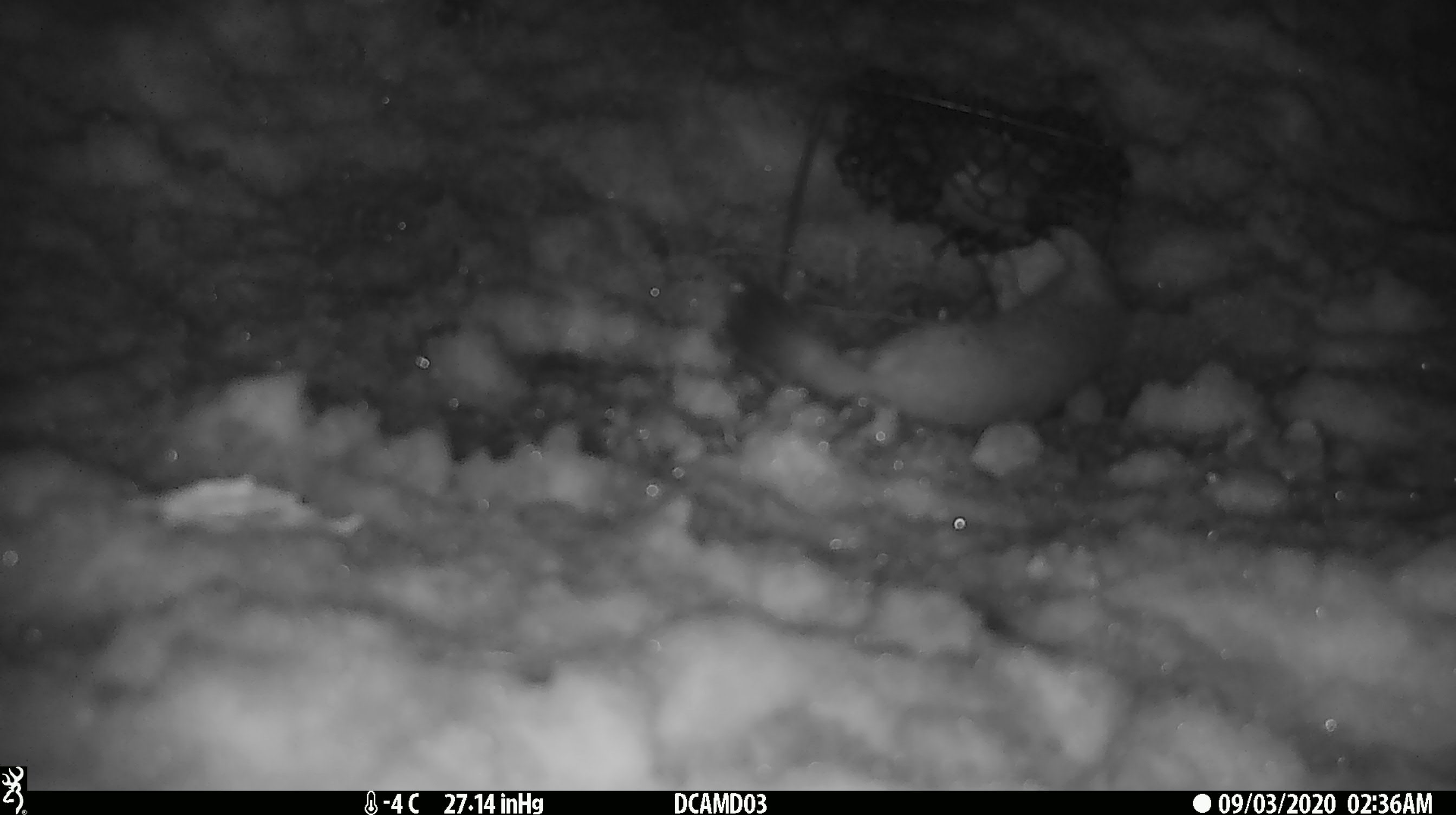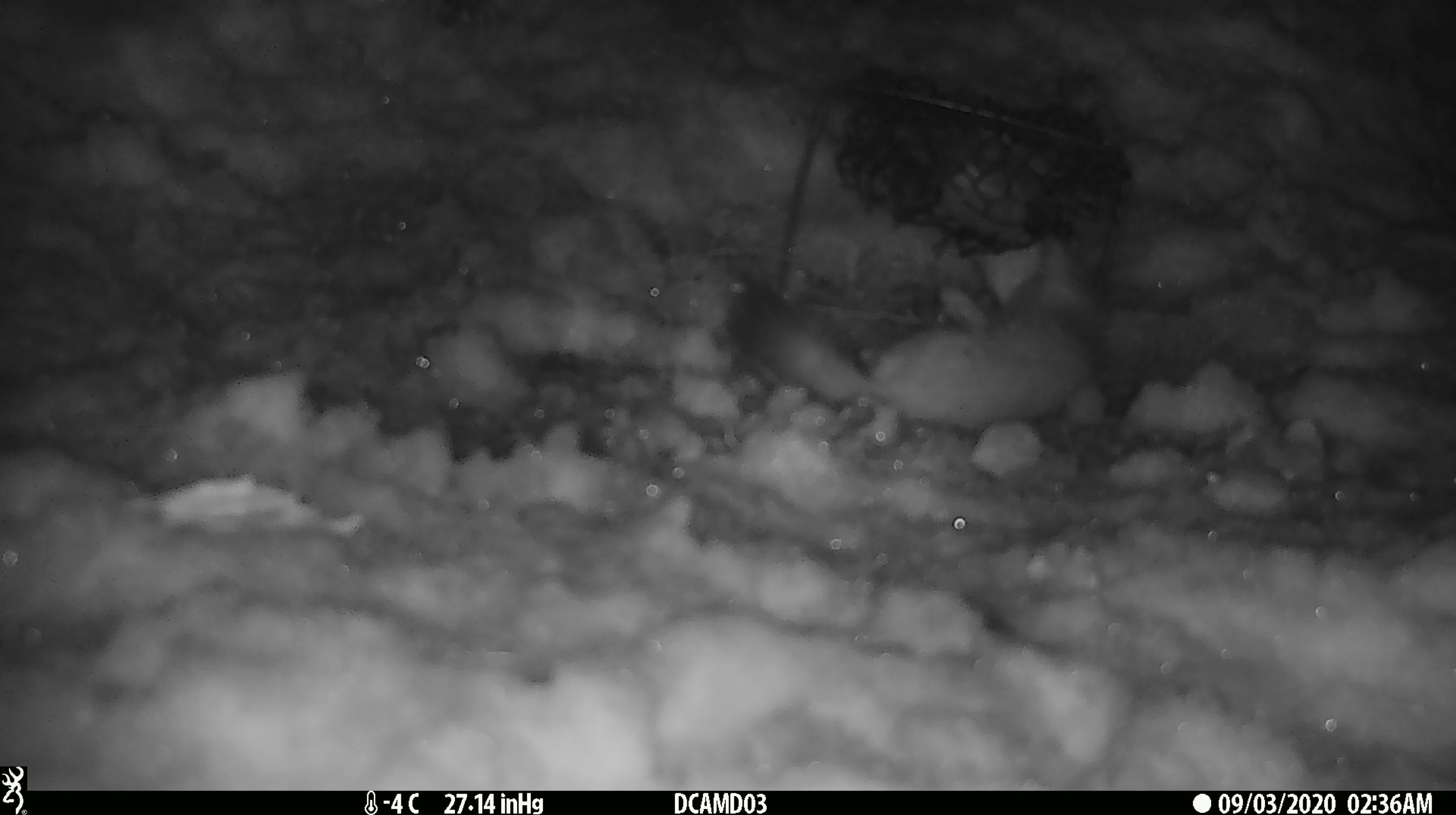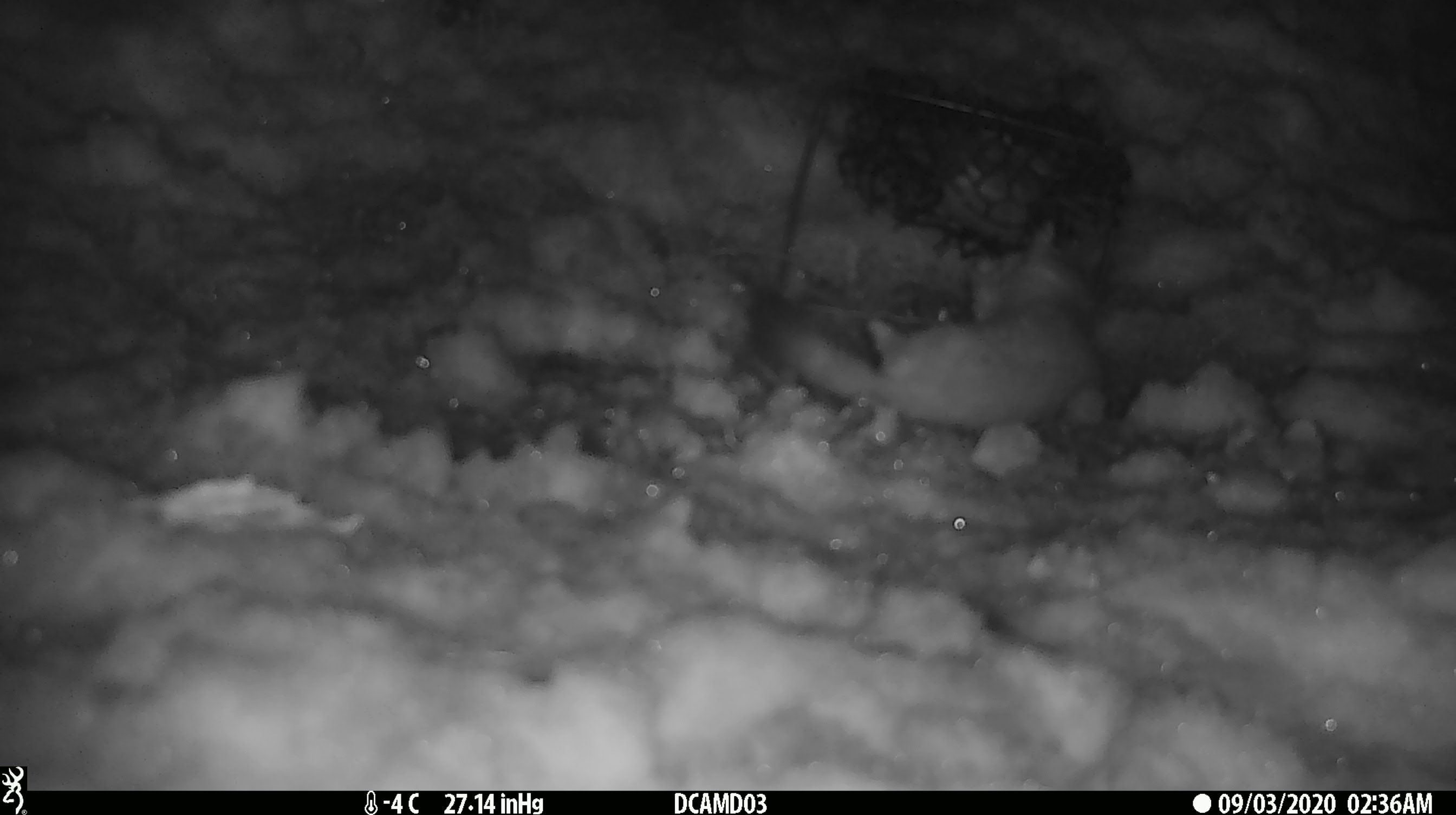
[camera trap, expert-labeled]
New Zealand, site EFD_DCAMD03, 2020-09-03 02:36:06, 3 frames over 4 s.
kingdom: Animalia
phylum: Chordata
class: Mammalia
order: Carnivora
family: Mustelidae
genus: Mustela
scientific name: Mustela erminea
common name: stoat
Stoat (Mustela erminea).